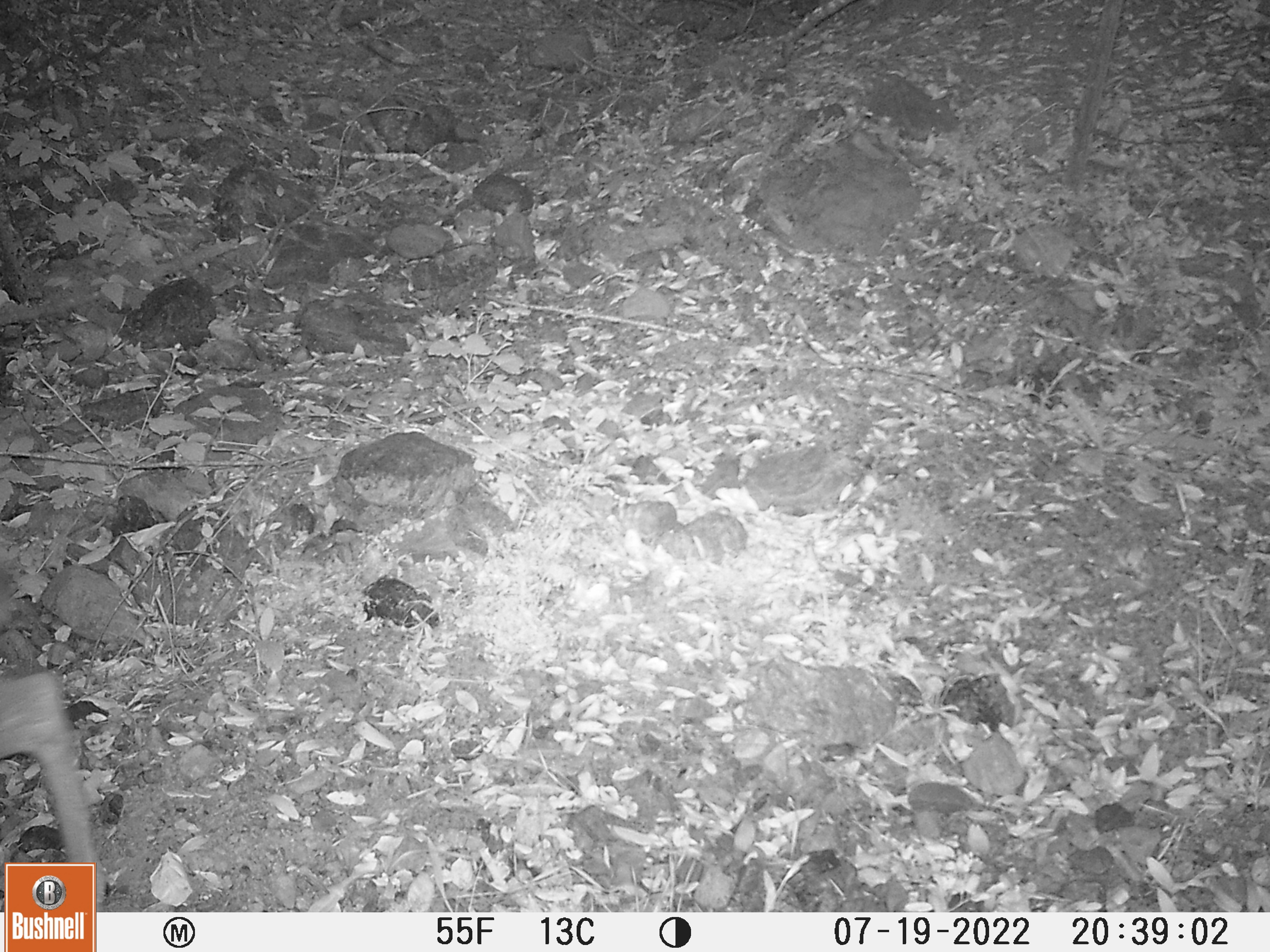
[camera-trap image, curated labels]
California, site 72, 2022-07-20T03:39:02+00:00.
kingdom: Animalia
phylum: Chordata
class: Mammalia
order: Artiodactyla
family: Cervidae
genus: Odocoileus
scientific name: Odocoileus hemionus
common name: mule deer